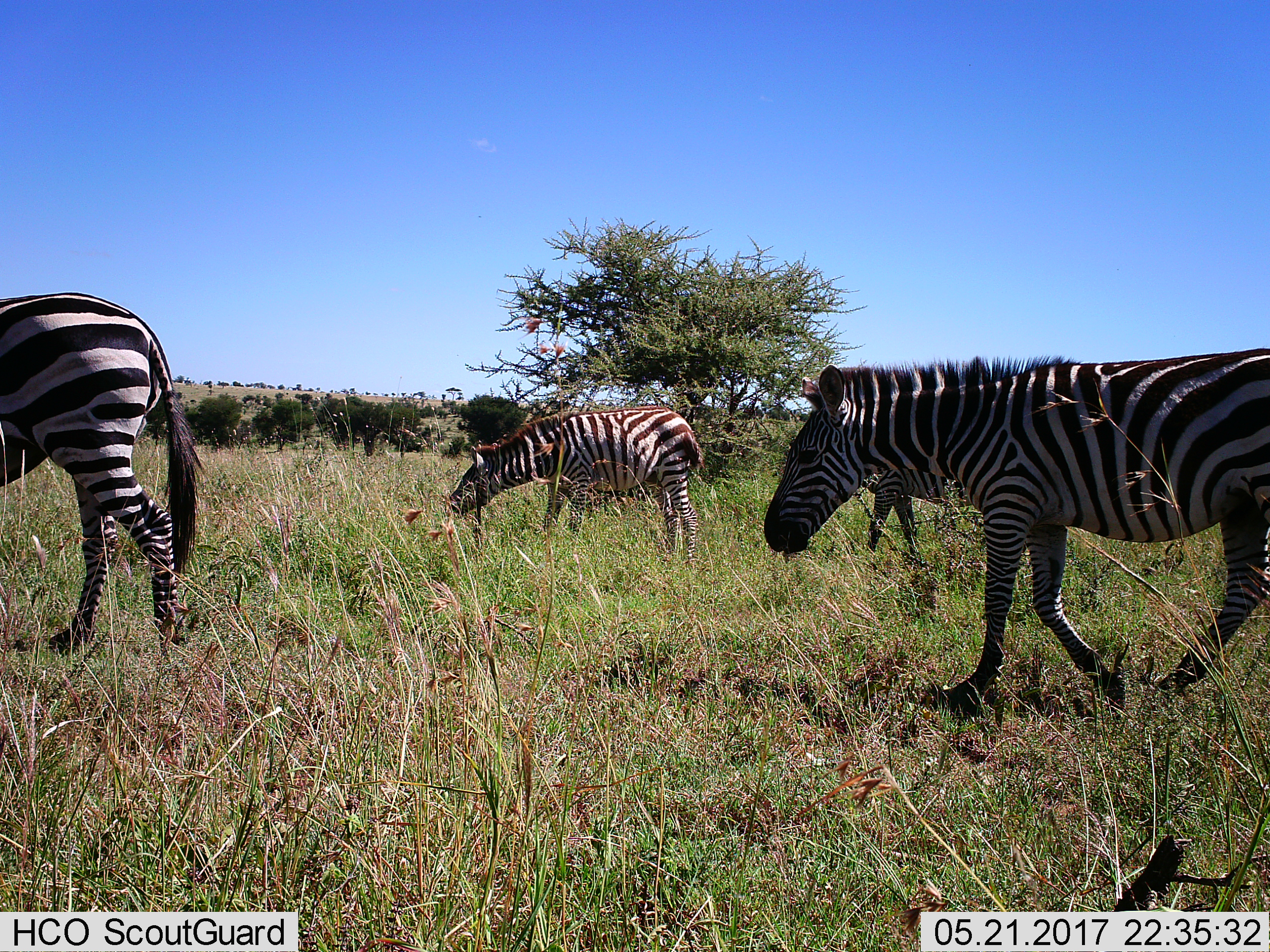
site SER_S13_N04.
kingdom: Animalia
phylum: Chordata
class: Mammalia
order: Perissodactyla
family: Equidae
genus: Equus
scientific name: Equus quagga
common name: plains zebra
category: zebraplains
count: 4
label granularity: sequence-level